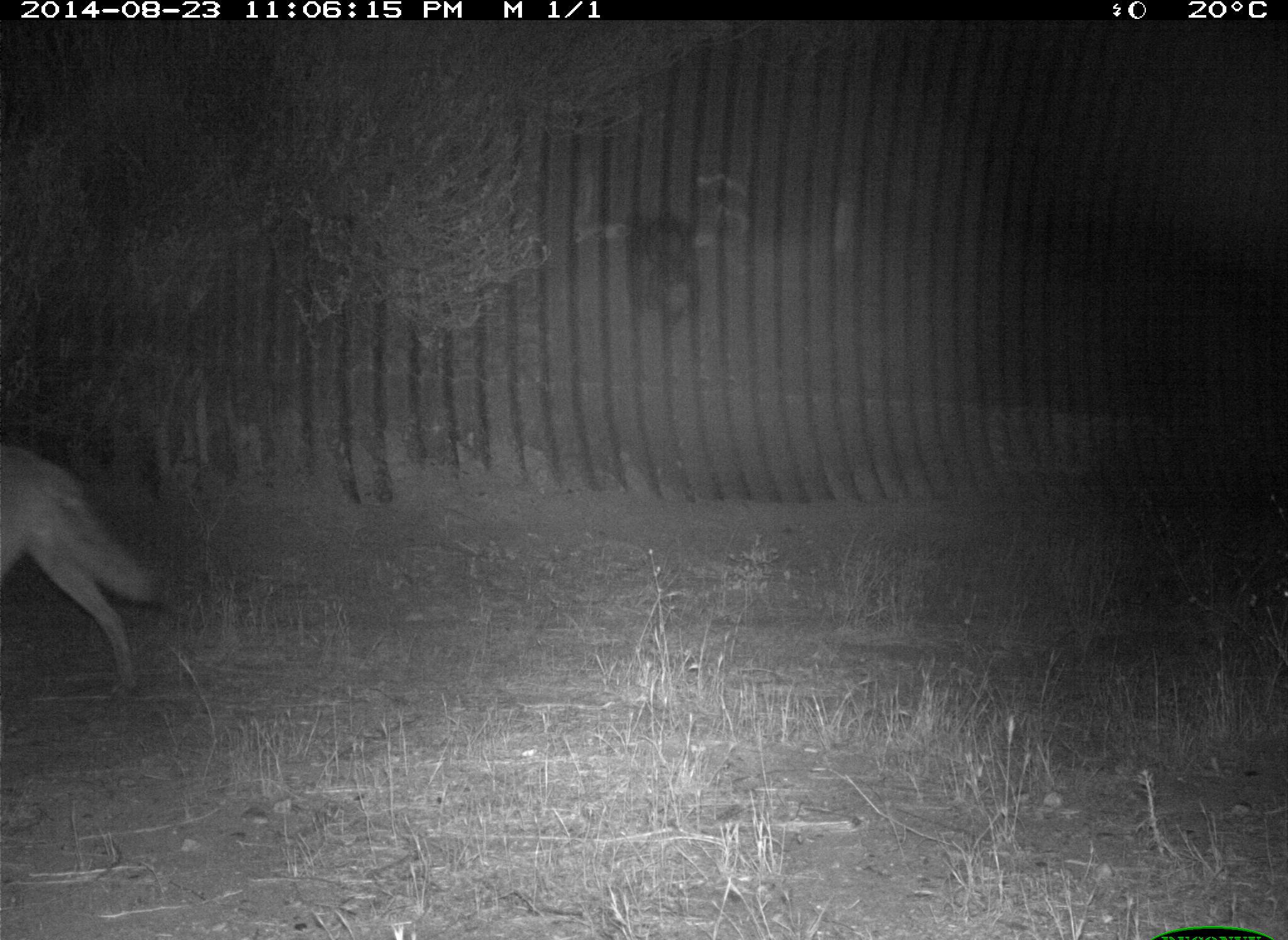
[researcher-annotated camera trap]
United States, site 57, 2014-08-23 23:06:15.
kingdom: Animalia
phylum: Chordata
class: Mammalia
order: Carnivora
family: Canidae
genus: Canis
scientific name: Canis latrans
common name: coyote